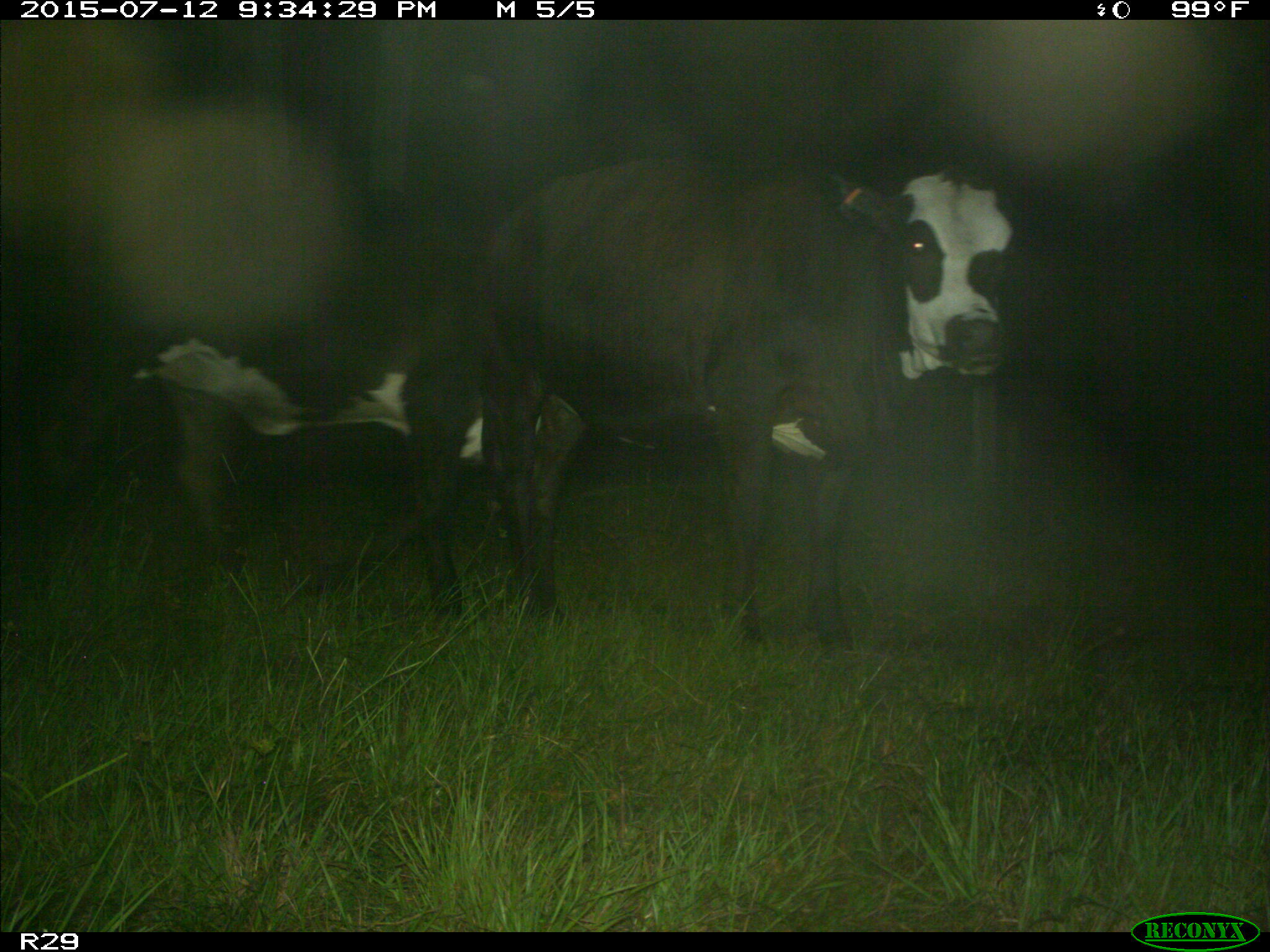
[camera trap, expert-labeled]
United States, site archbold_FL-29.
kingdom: Animalia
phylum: Chordata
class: Mammalia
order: Artiodactyla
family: Bovidae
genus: Bos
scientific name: Bos taurus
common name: domestic cow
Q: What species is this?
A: Bos taurus (domestic cow).